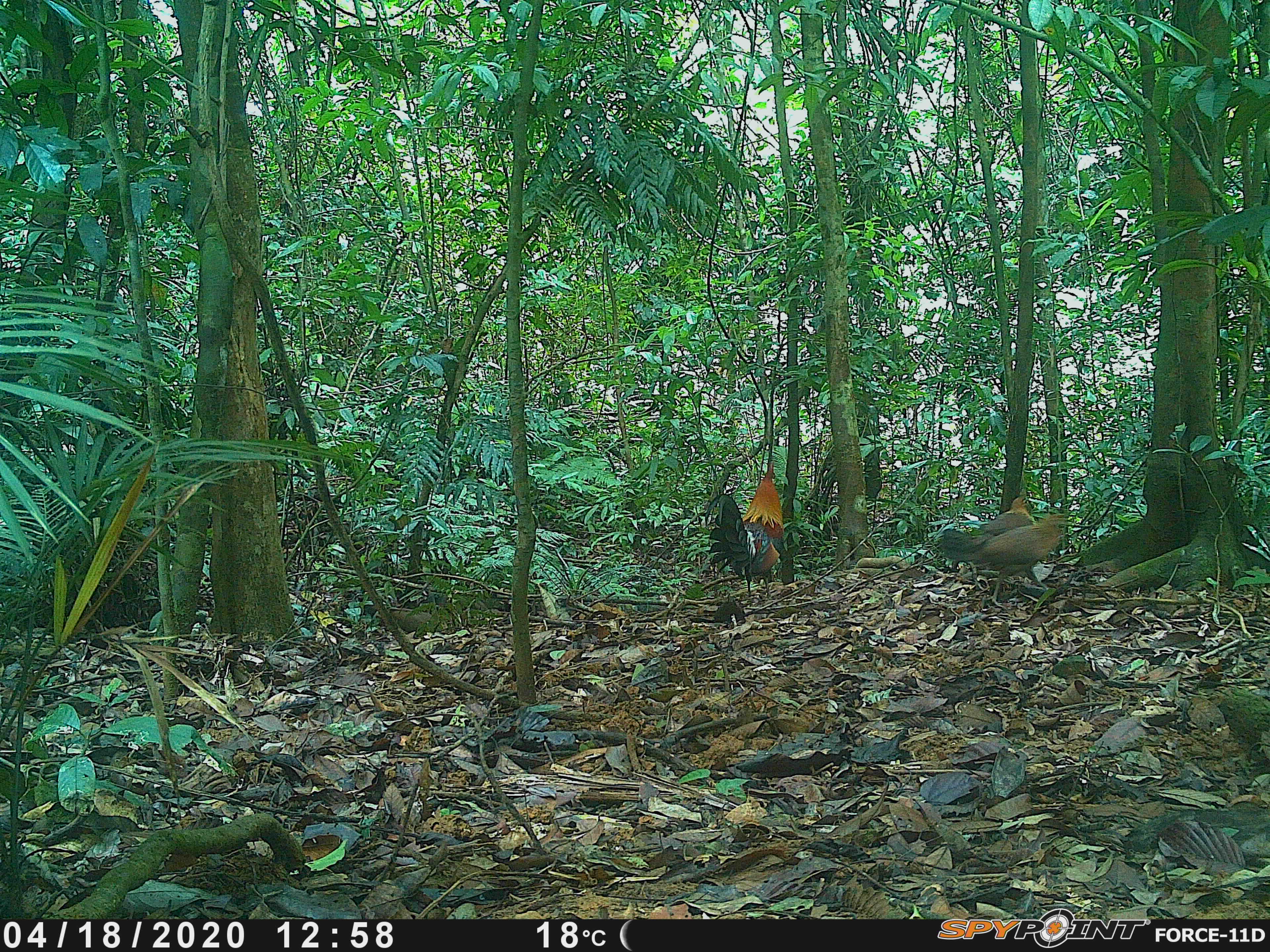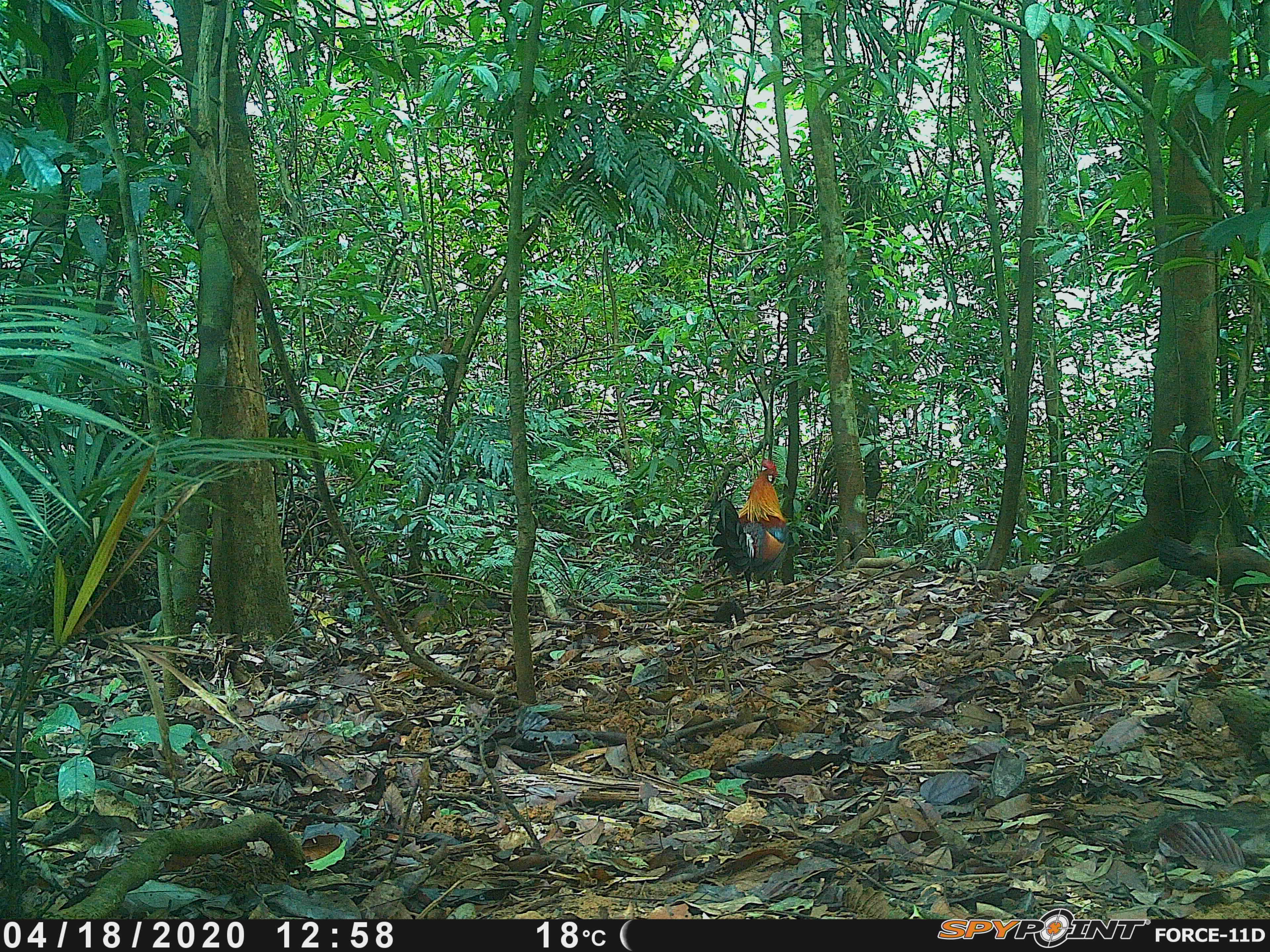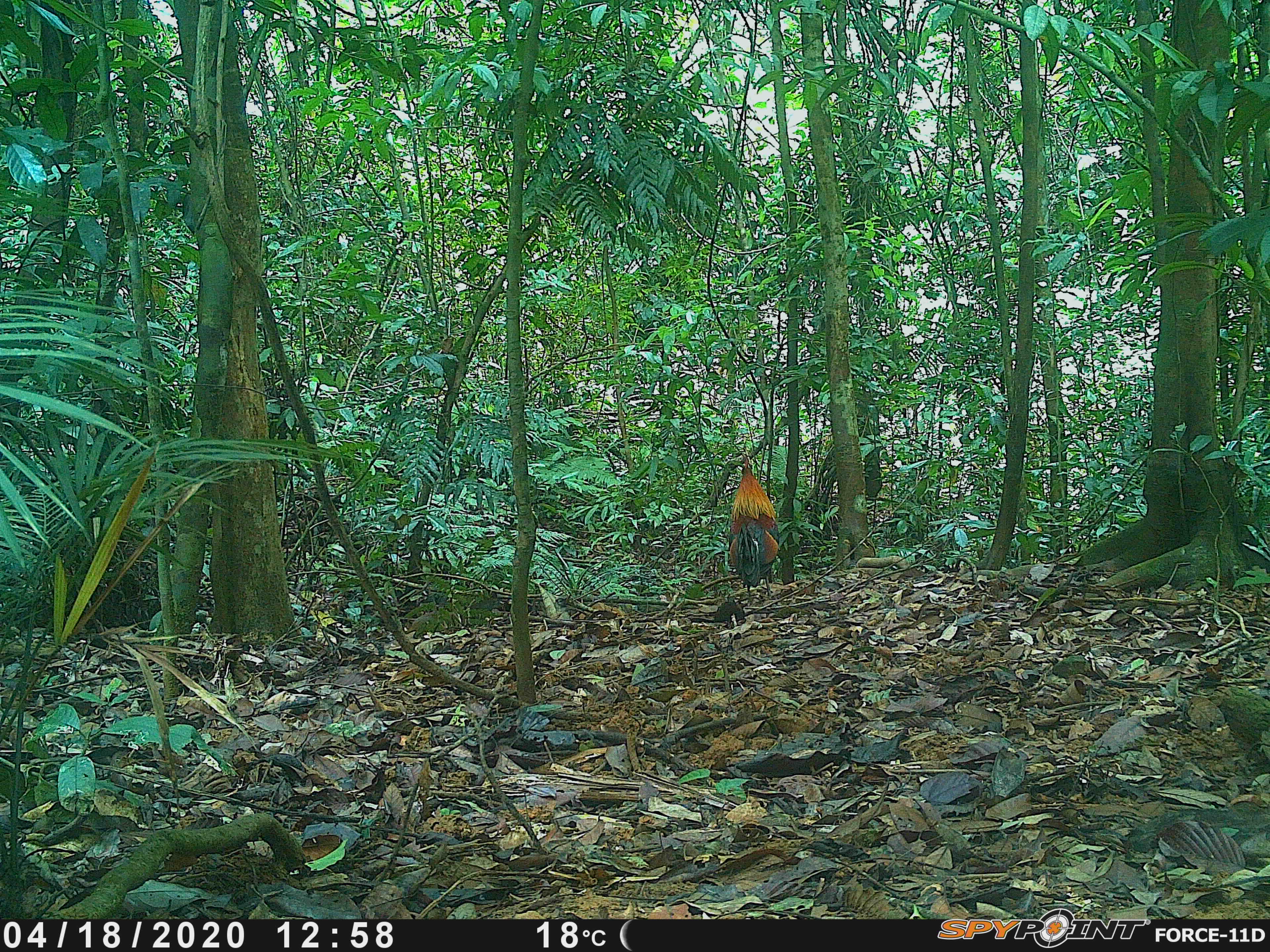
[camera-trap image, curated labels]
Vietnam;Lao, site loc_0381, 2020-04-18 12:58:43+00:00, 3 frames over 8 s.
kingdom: Animalia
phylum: Chordata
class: Aves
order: Galliformes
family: Phasianidae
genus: Gallus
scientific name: Gallus gallus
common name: red junglefowl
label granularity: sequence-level